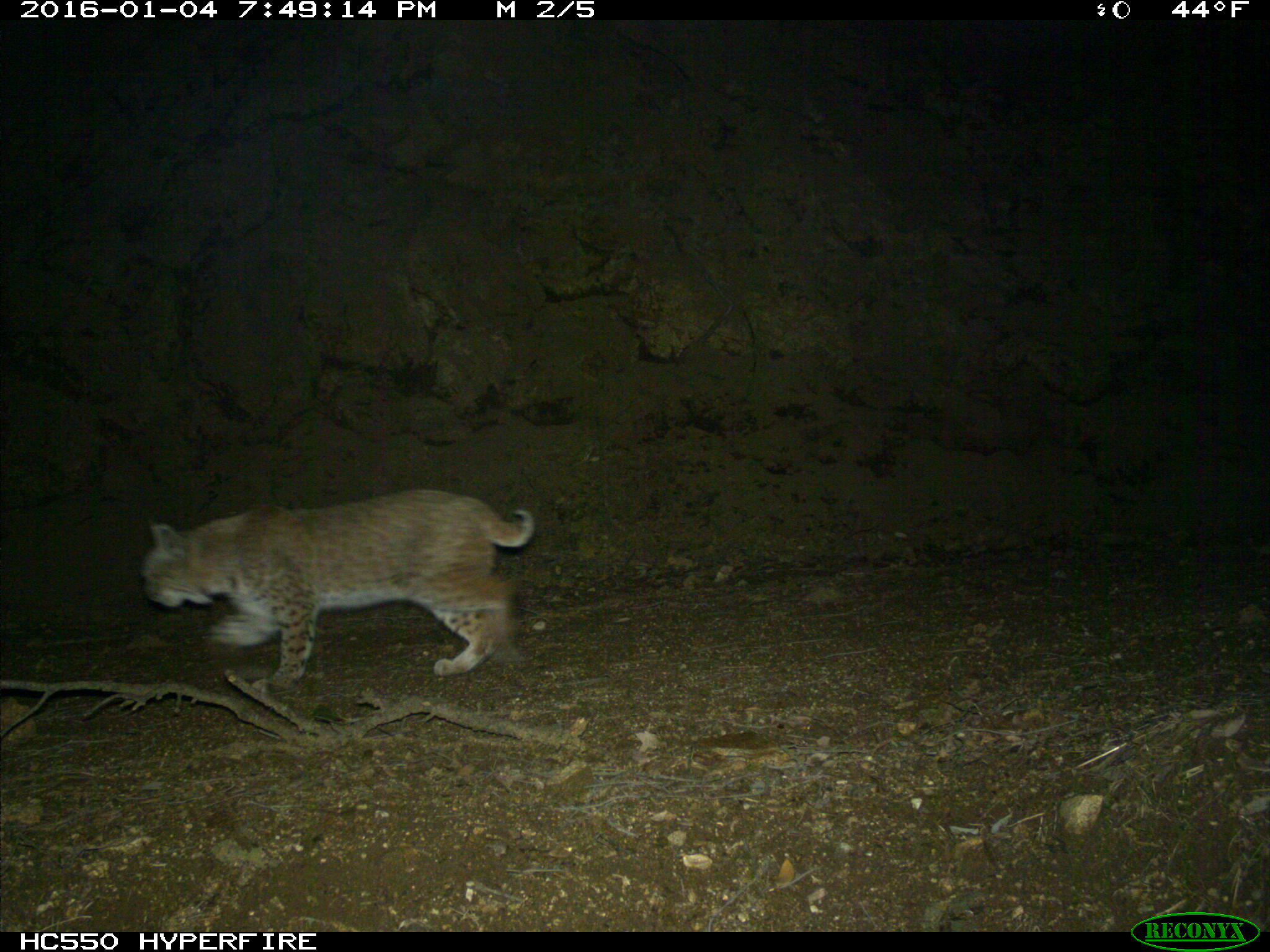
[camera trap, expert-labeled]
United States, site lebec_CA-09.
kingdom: Animalia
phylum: Chordata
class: Mammalia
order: Carnivora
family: Felidae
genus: Lynx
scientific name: Lynx rufus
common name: bobcat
Lynx rufus (bobcat).